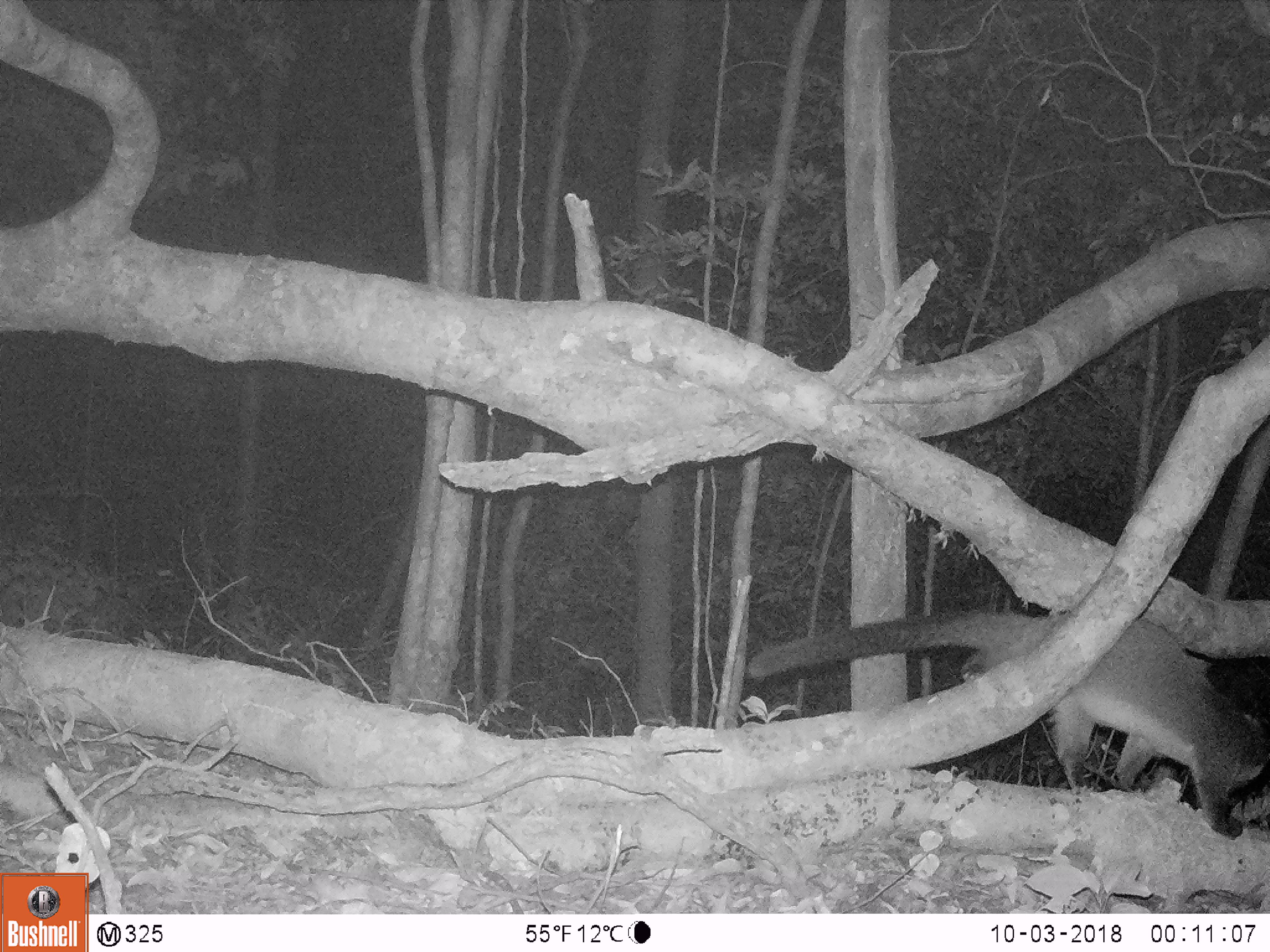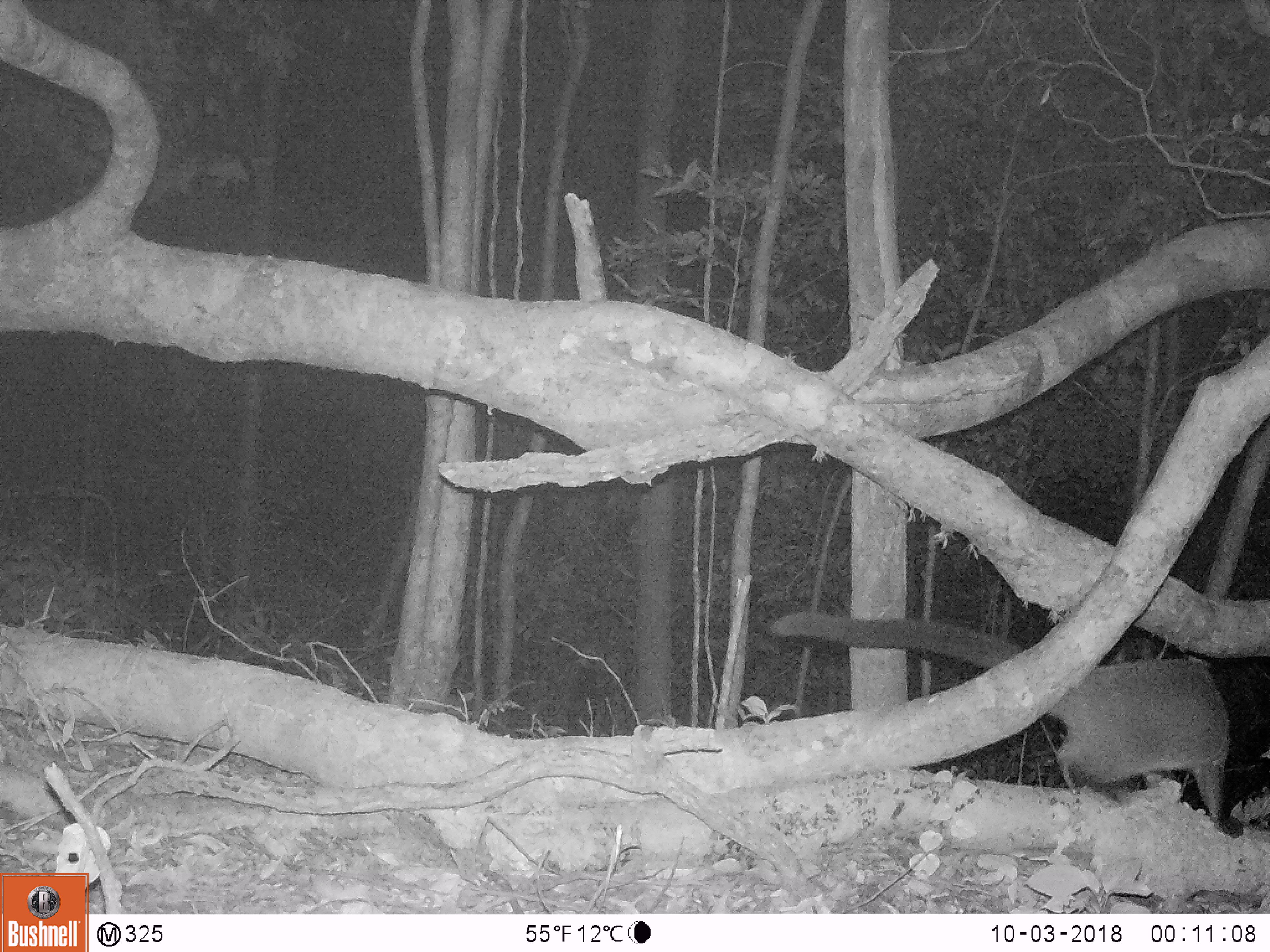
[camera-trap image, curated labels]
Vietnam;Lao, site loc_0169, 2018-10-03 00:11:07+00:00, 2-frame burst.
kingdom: Animalia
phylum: Chordata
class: Mammalia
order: Carnivora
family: Viverridae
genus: Paguma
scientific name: Paguma larvata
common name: masked palm civet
Masked palm civet (Paguma larvata). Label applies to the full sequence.